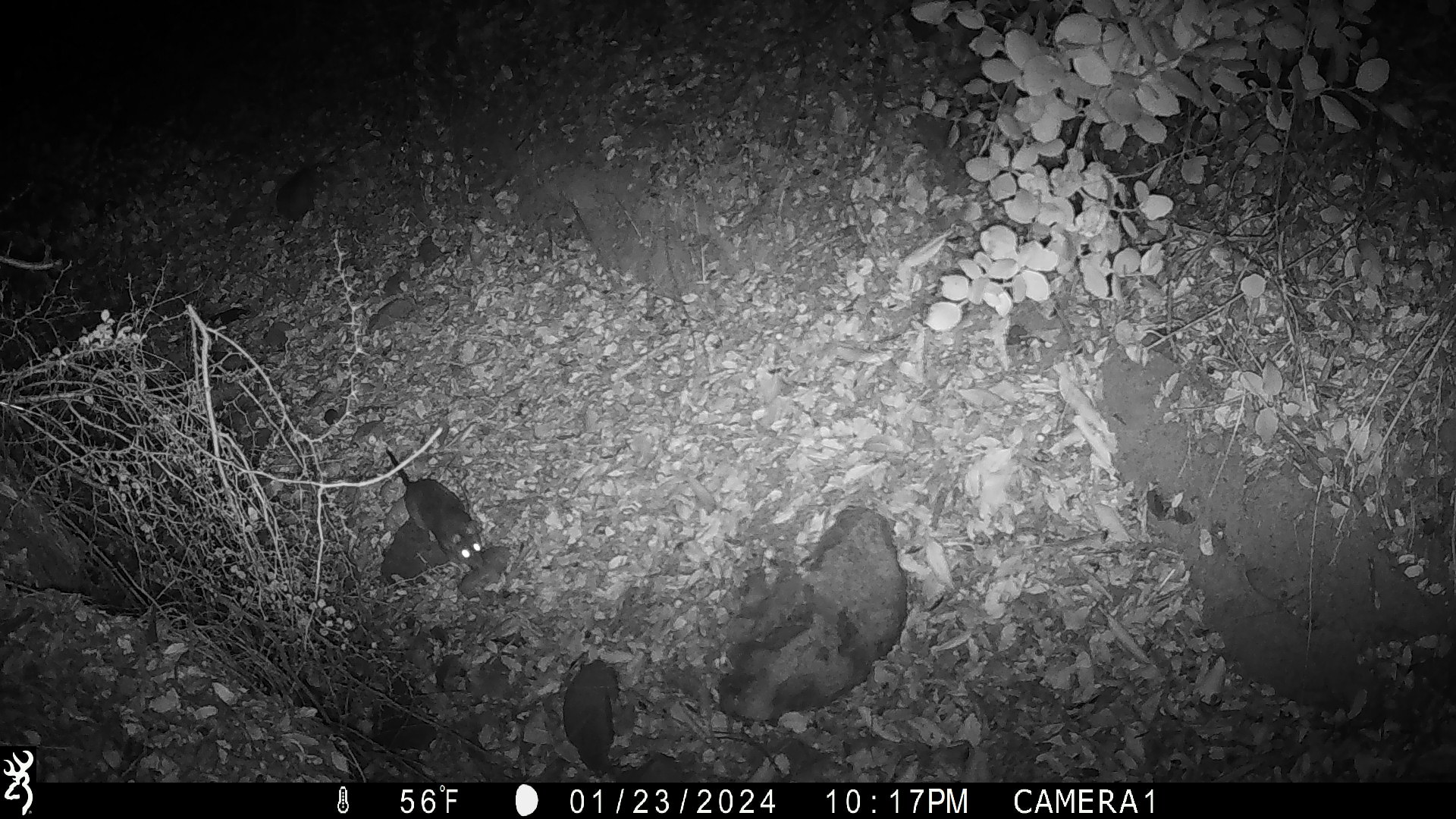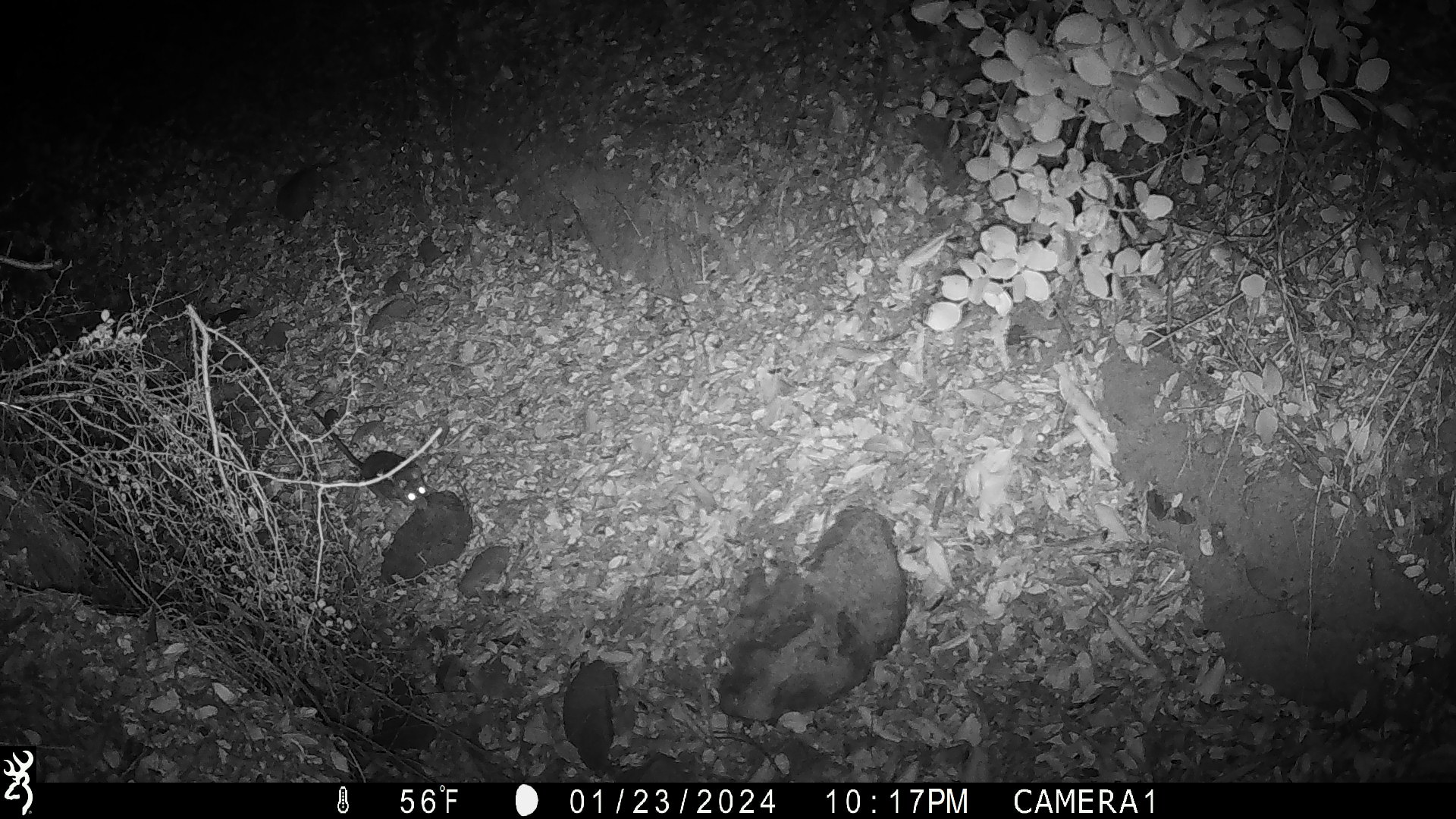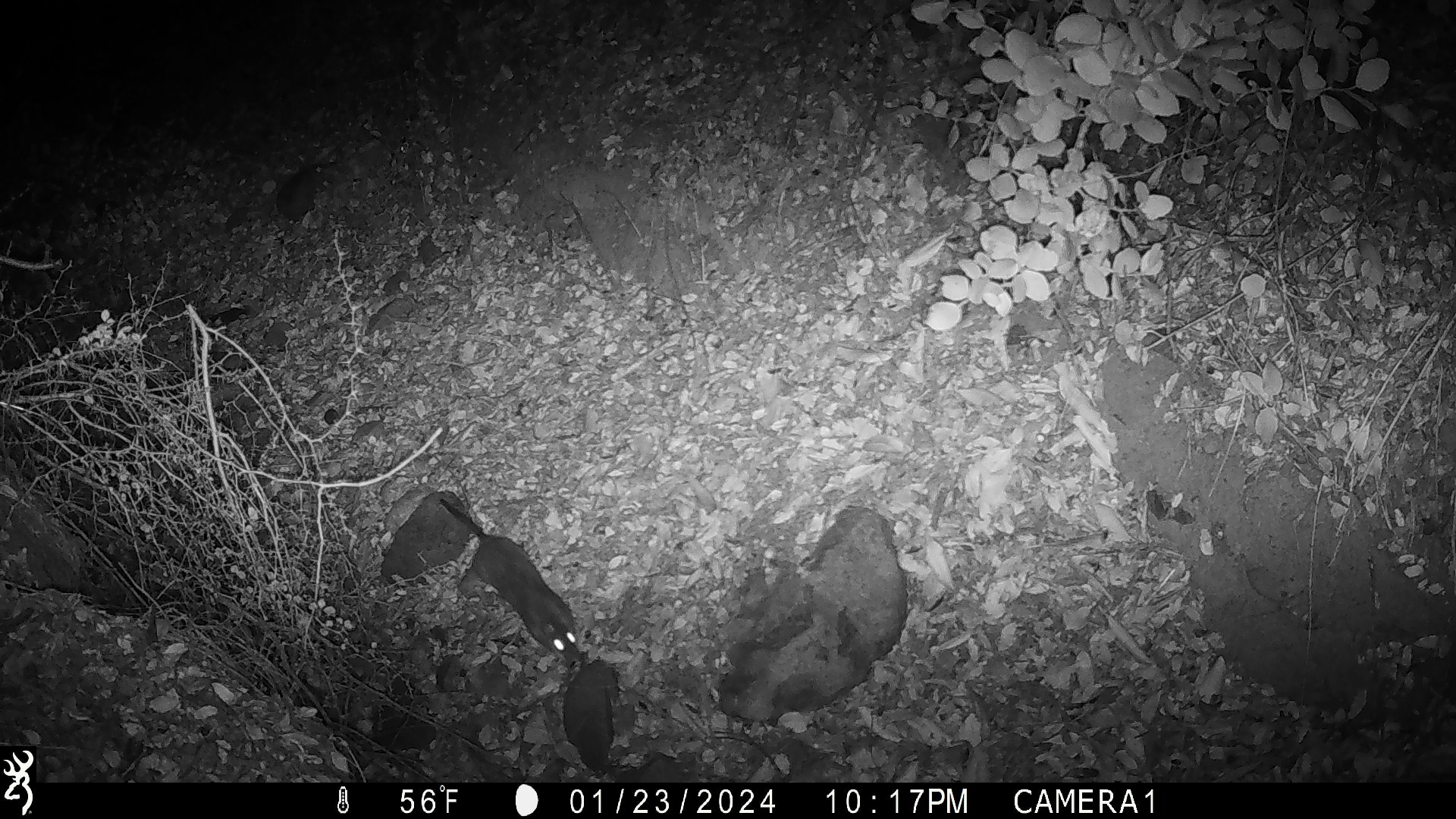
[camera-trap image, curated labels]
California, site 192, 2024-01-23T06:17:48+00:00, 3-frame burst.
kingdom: Animalia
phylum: Chordata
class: Mammalia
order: Rodentia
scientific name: Rodentia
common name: mouse or rat